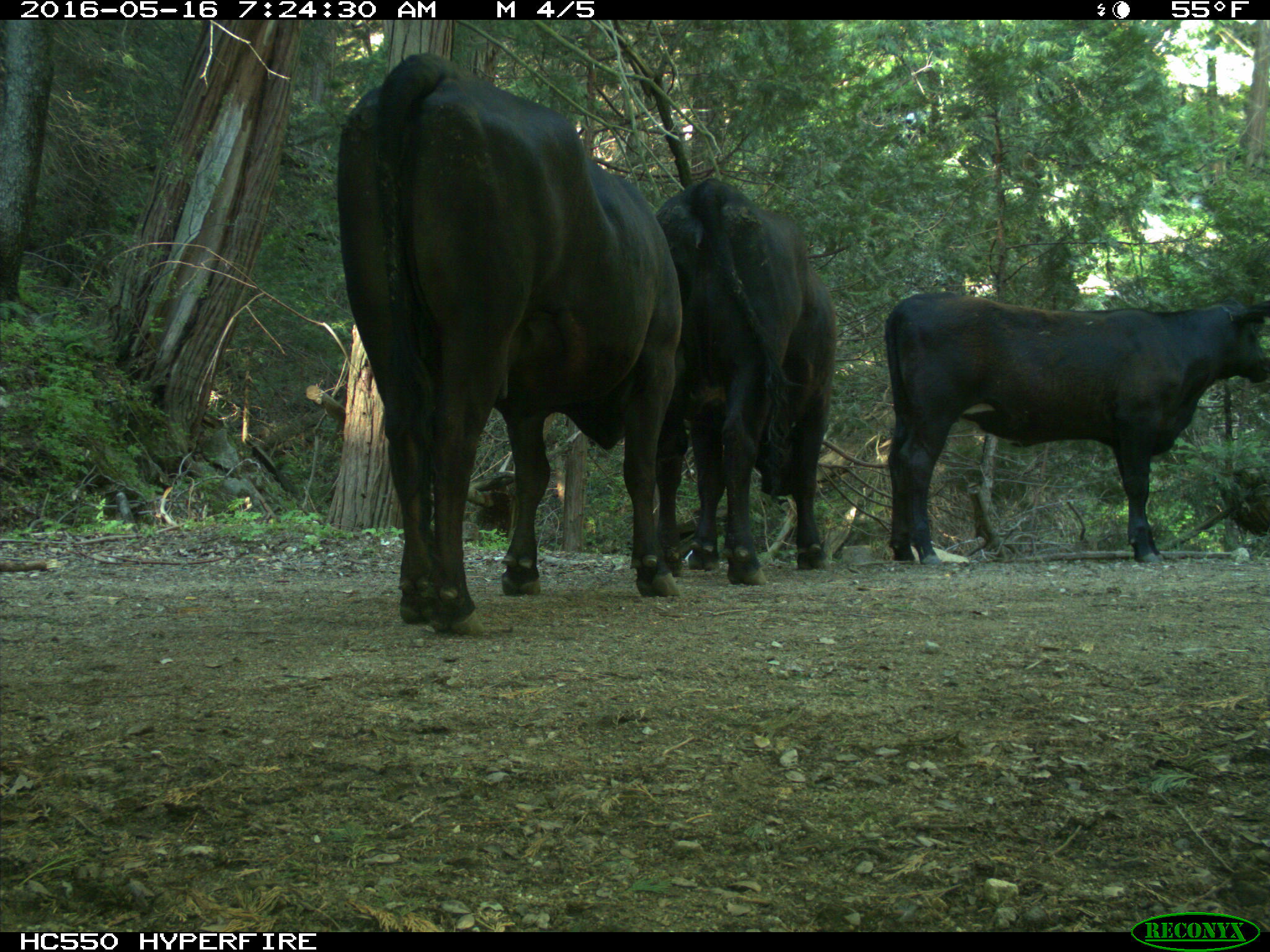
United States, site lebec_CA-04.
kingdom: Animalia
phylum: Chordata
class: Mammalia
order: Artiodactyla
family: Bovidae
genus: Bos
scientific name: Bos taurus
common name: domestic cow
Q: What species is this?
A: Bos taurus (domestic cow).